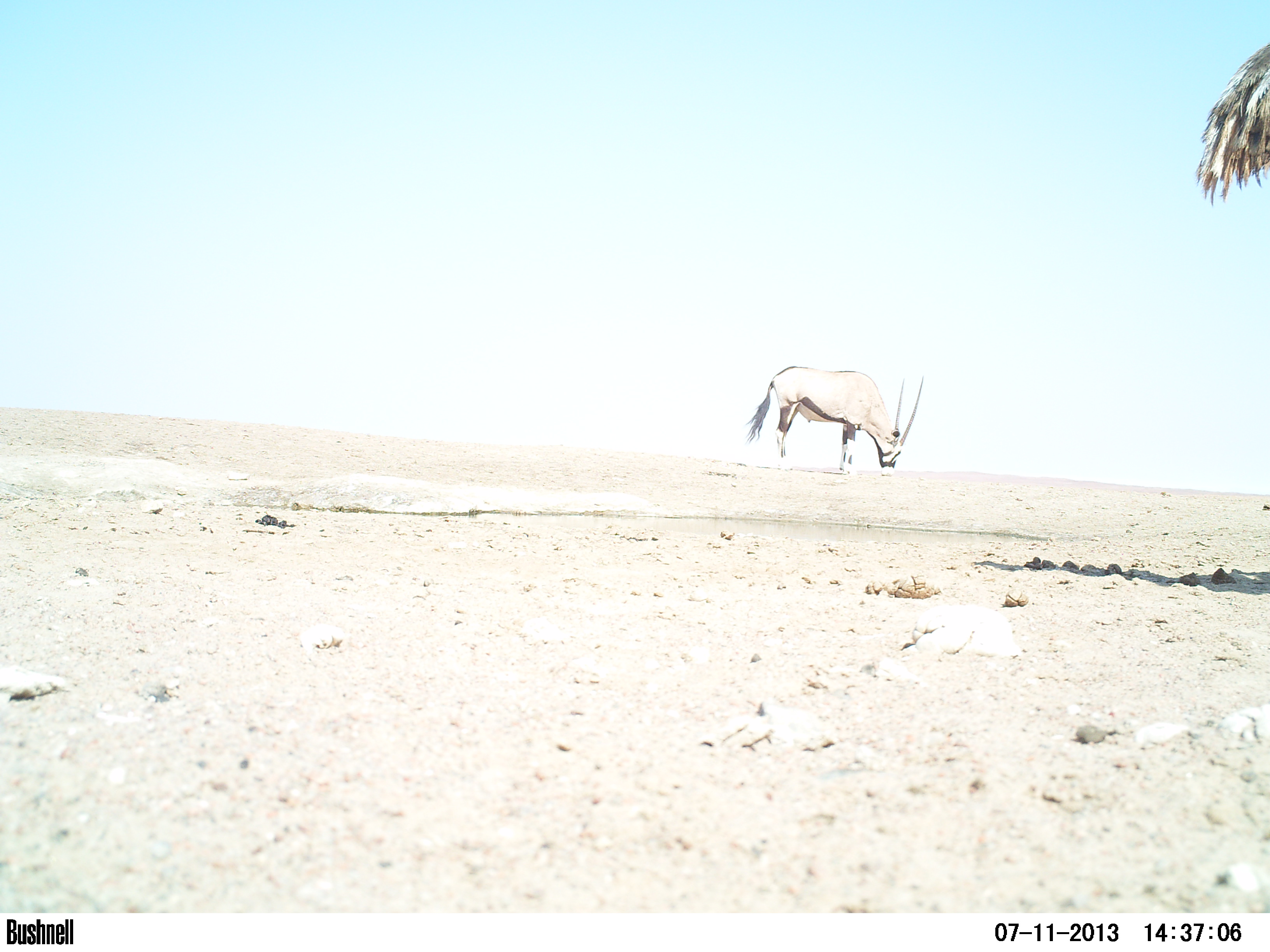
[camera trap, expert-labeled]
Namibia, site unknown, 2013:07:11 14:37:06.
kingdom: Animalia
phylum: Chordata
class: Mammalia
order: Artiodactyla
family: Bovidae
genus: Oryx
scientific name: Oryx gazella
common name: gemsbok